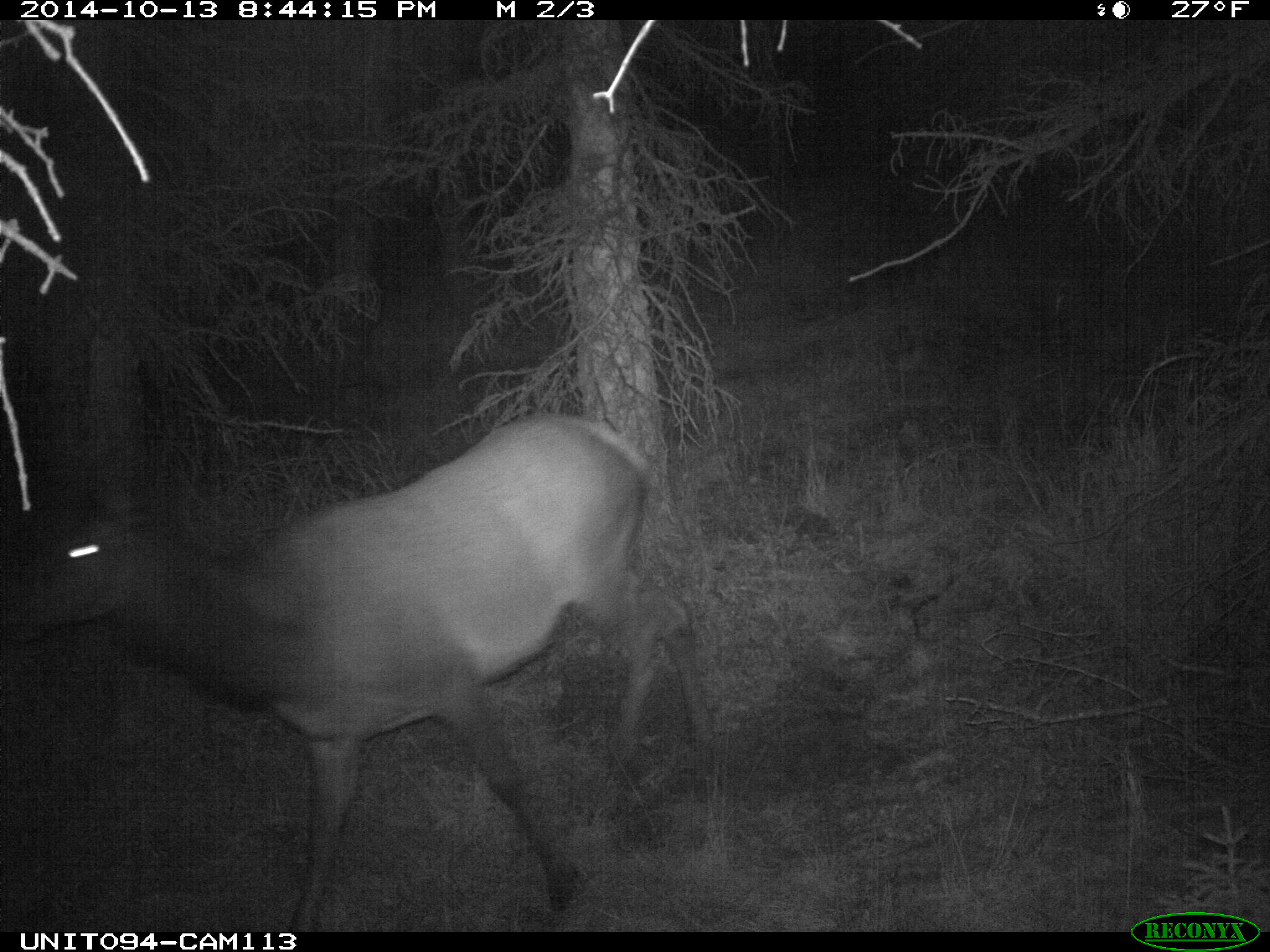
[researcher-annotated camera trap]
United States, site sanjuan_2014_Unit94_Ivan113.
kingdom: Animalia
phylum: Chordata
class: Mammalia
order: Artiodactyla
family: Cervidae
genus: Cervus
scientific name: Cervus elaphus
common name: red deer